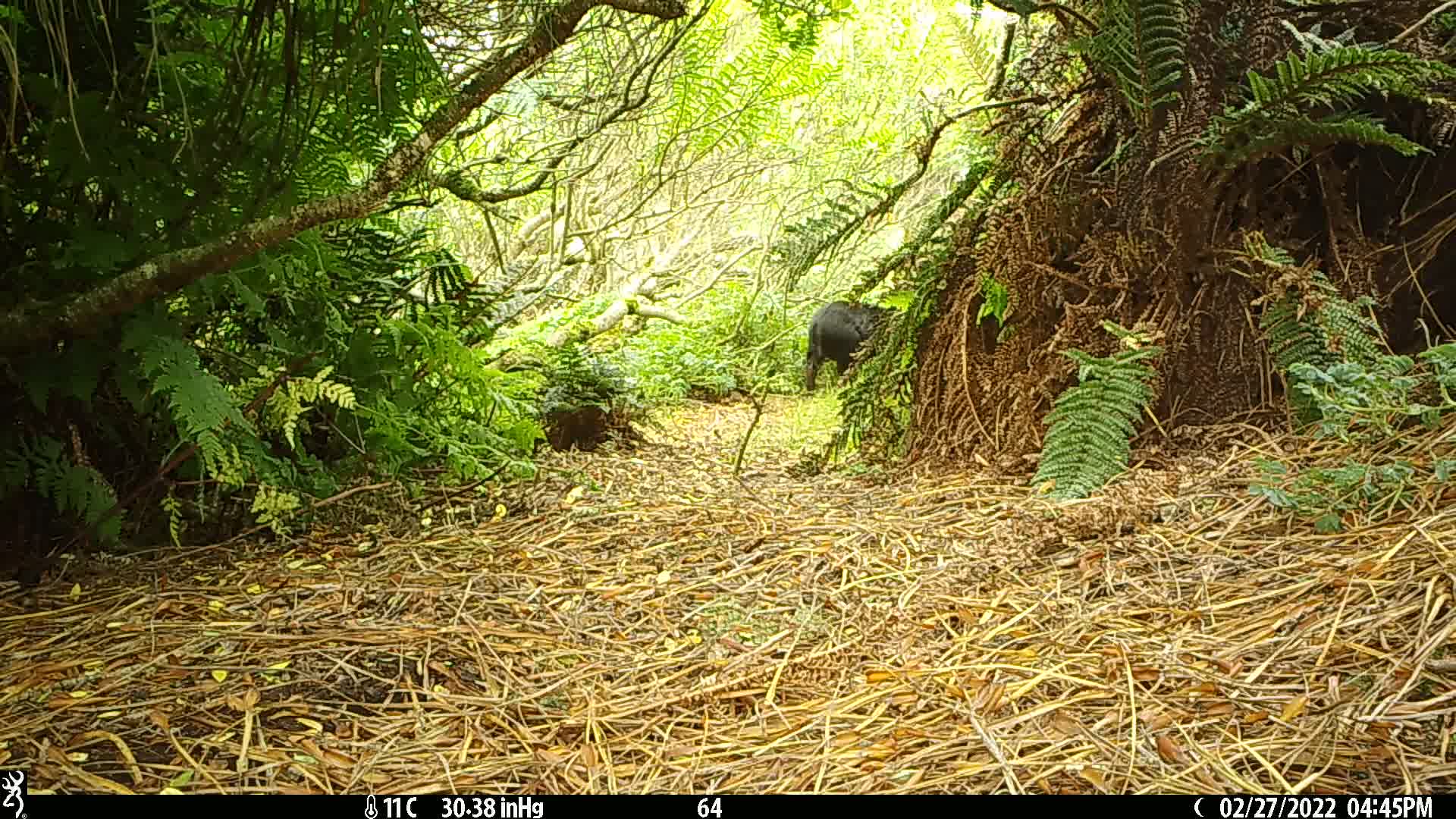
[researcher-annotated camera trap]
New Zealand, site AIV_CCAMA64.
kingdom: Animalia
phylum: Chordata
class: Mammalia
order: Artiodactyla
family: Suidae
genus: Sus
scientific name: Sus scrofa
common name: pig